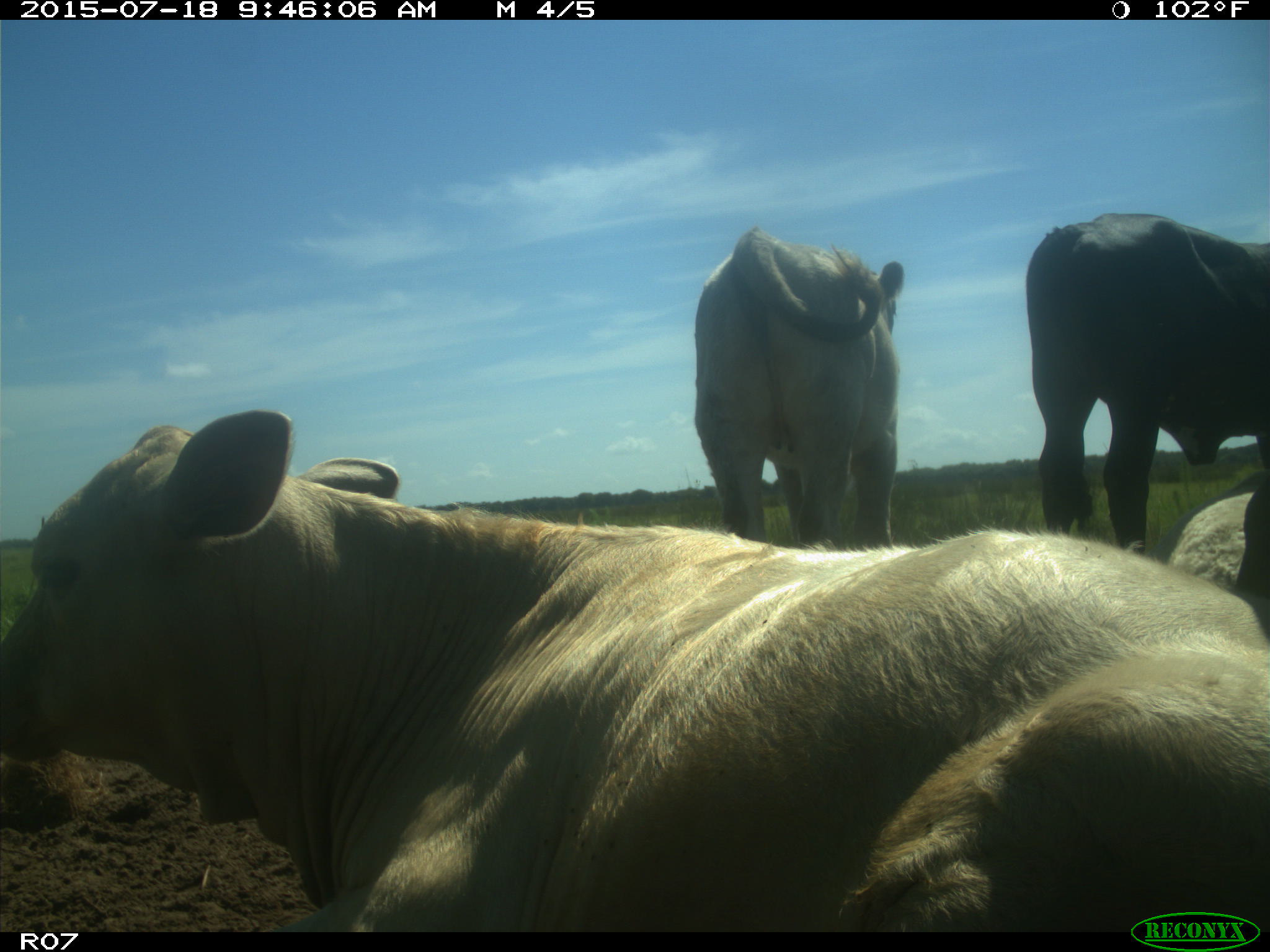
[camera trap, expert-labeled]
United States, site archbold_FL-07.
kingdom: Animalia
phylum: Chordata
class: Mammalia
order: Artiodactyla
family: Bovidae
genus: Bos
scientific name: Bos taurus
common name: domestic cow